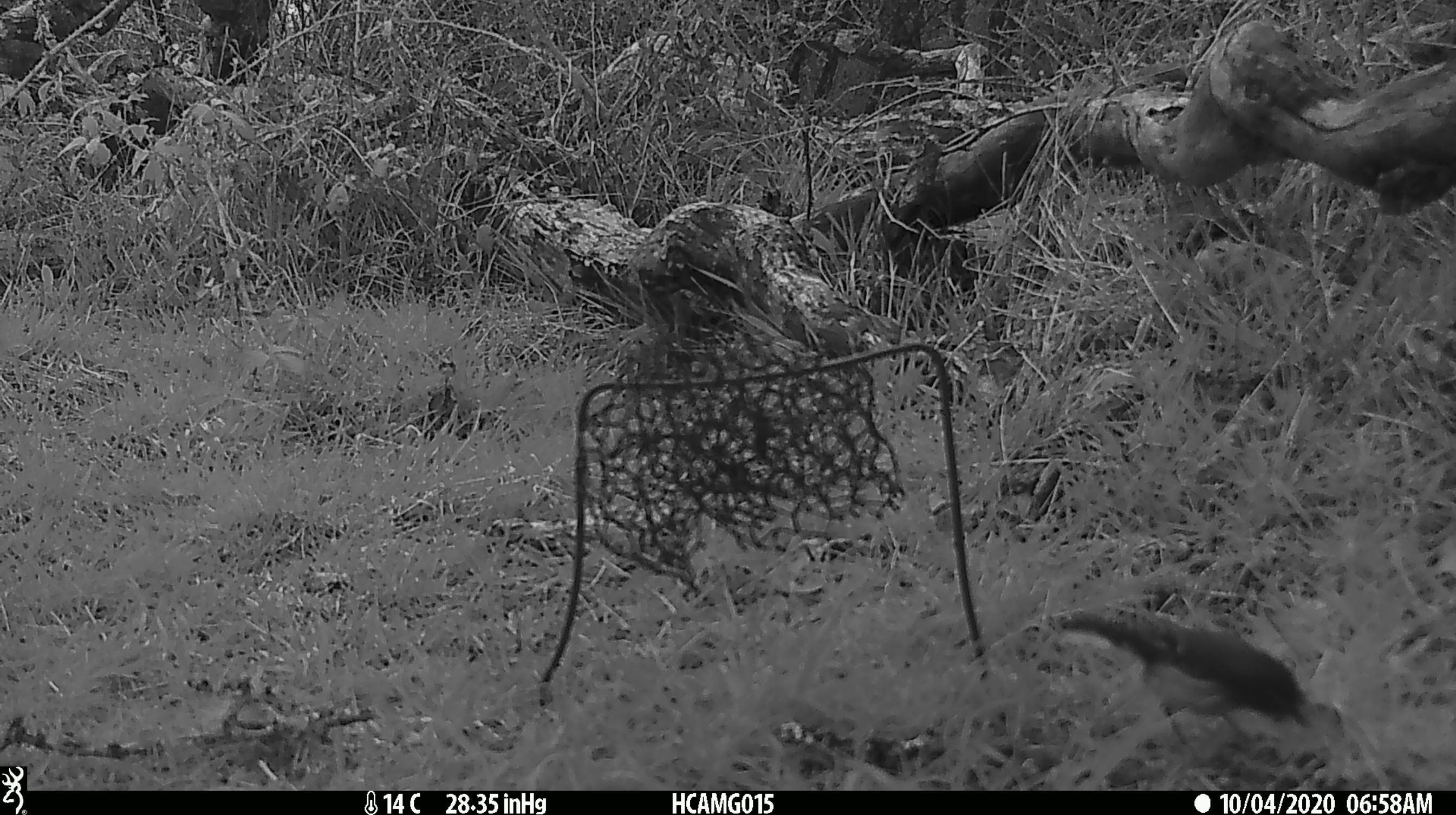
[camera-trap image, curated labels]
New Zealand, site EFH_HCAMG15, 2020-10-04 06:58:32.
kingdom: Animalia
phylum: Chordata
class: Aves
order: Passeriformes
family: Petroicidae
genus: Petroica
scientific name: Petroica australis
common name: new zealand robin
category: robin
Robin (new zealand robin) (Petroica australis).